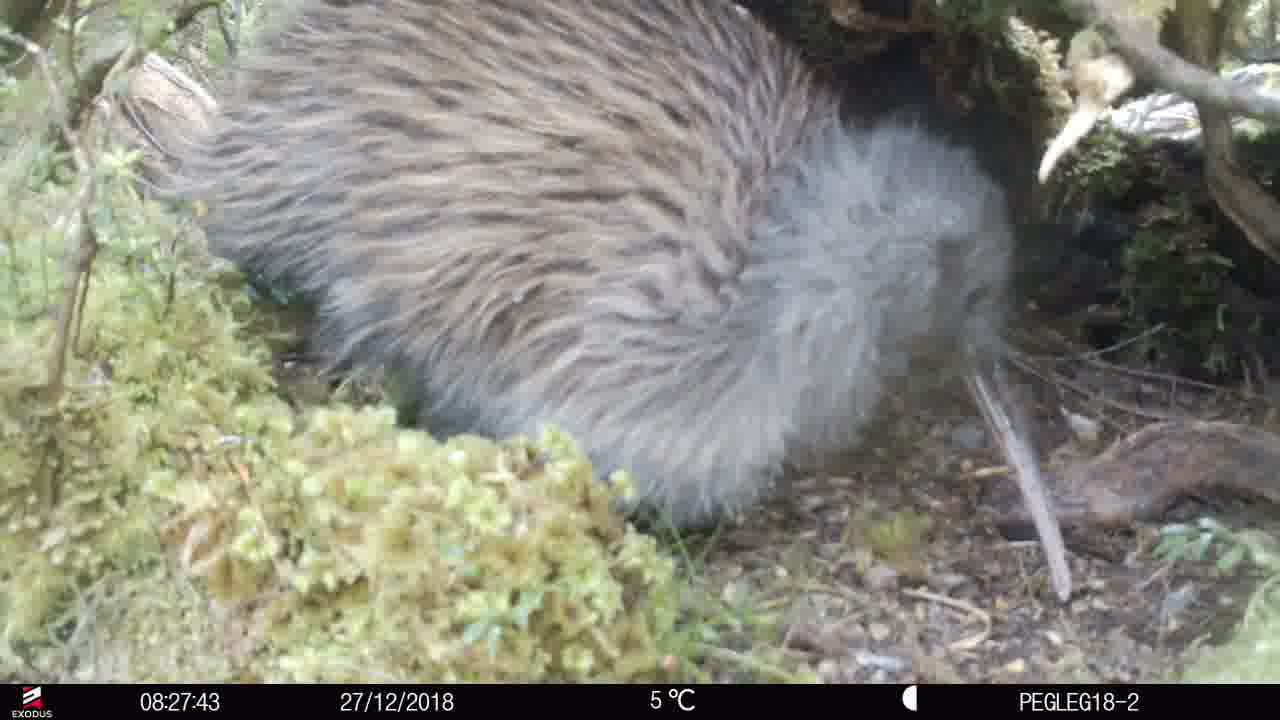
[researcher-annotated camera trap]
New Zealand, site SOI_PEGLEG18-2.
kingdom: Animalia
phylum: Chordata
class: Aves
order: Apterygiformes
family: Apterygidae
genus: Apteryx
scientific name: Apteryx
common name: kiwi